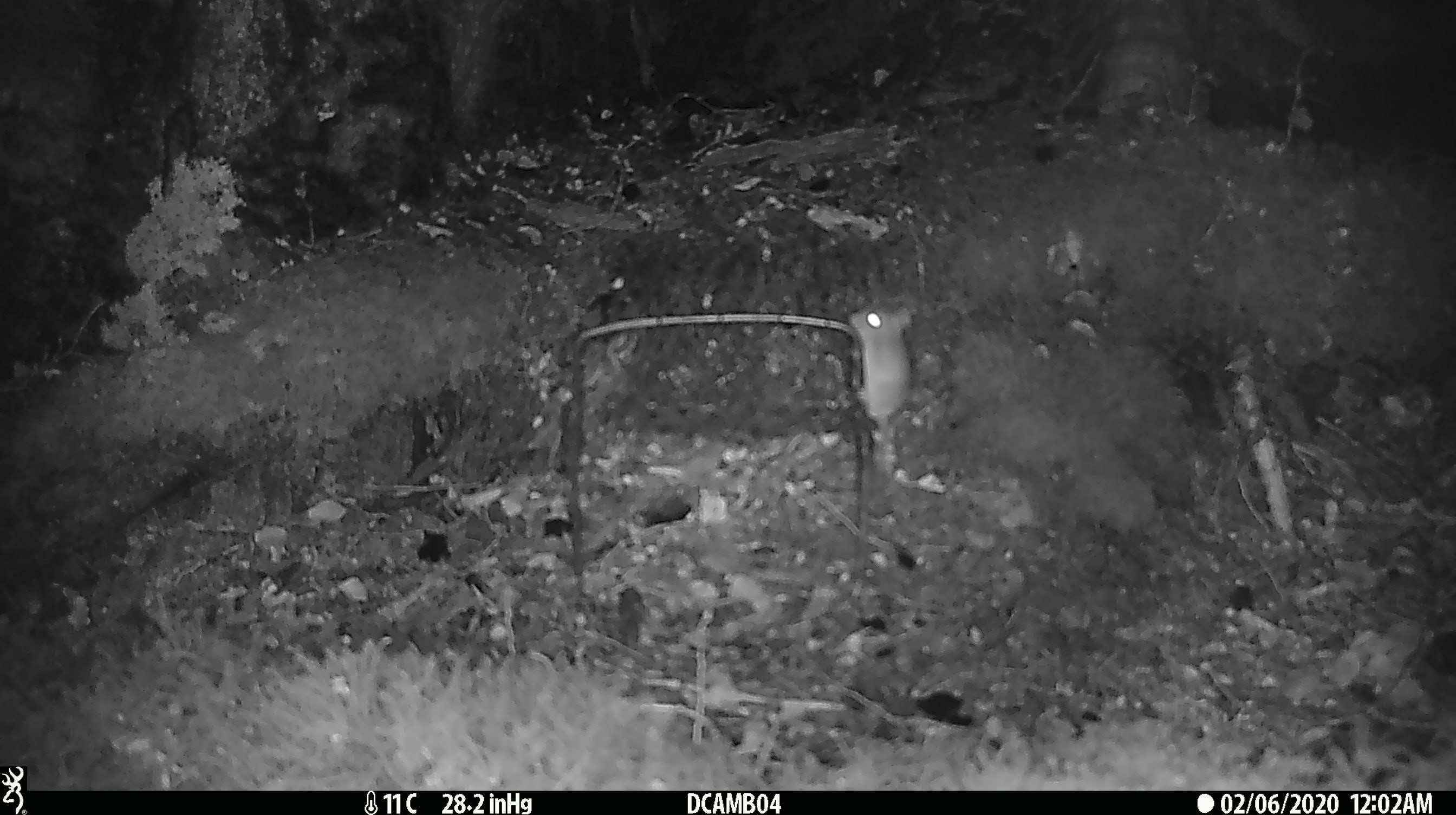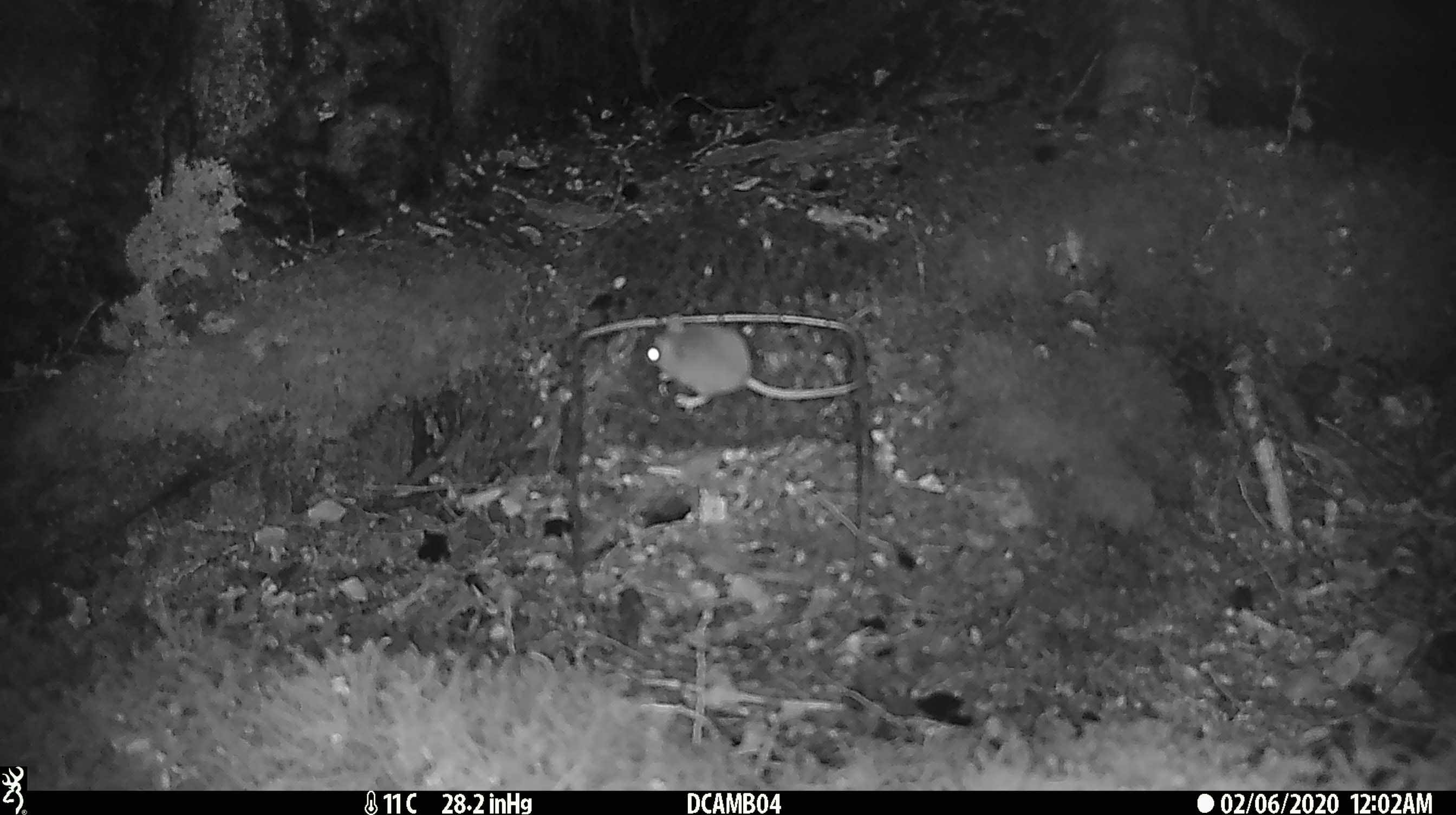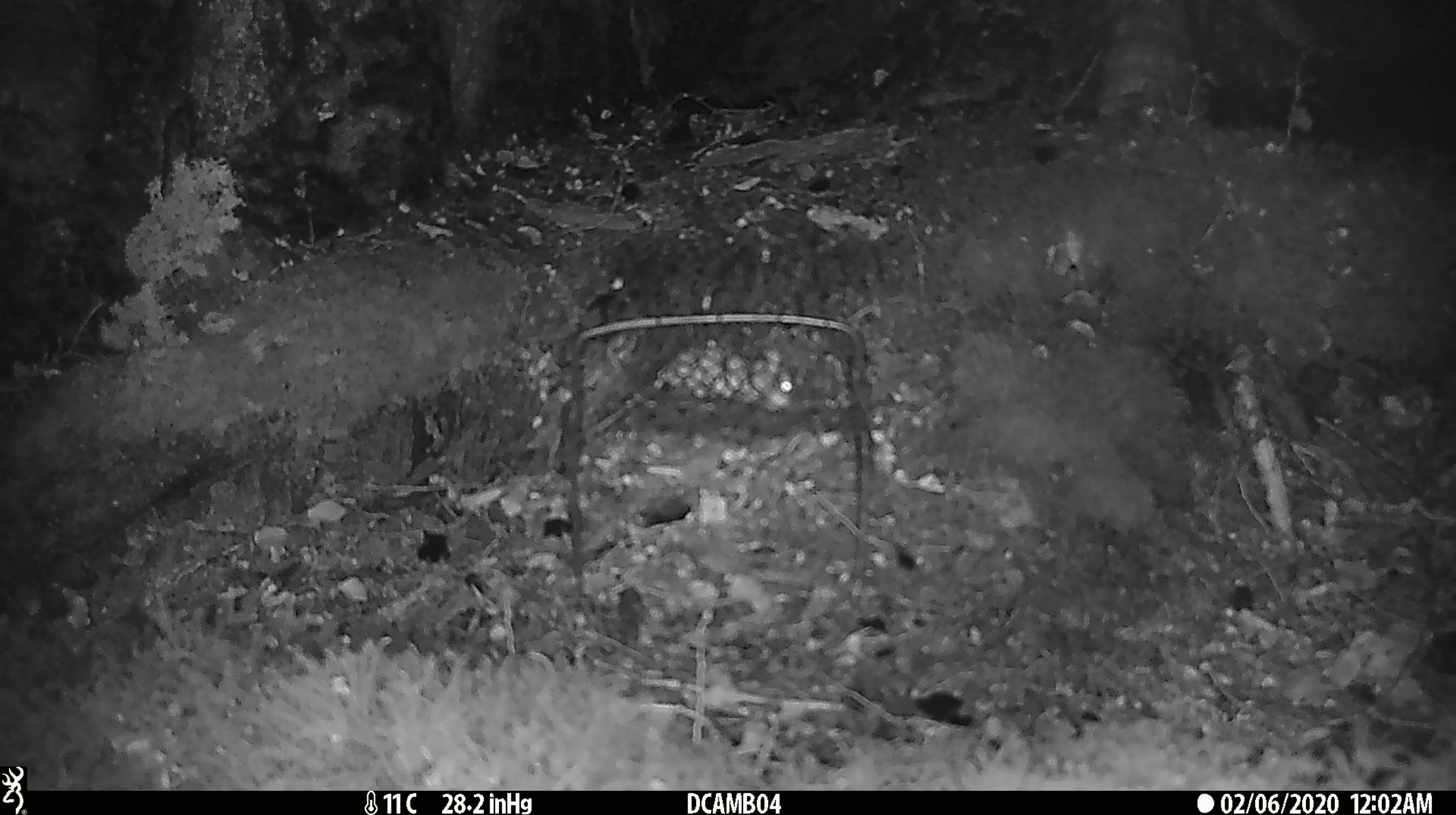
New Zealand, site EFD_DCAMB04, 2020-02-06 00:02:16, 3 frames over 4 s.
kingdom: Animalia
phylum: Chordata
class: Mammalia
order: Rodentia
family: Muridae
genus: Mus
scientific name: Mus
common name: mouse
Mouse (Mus).